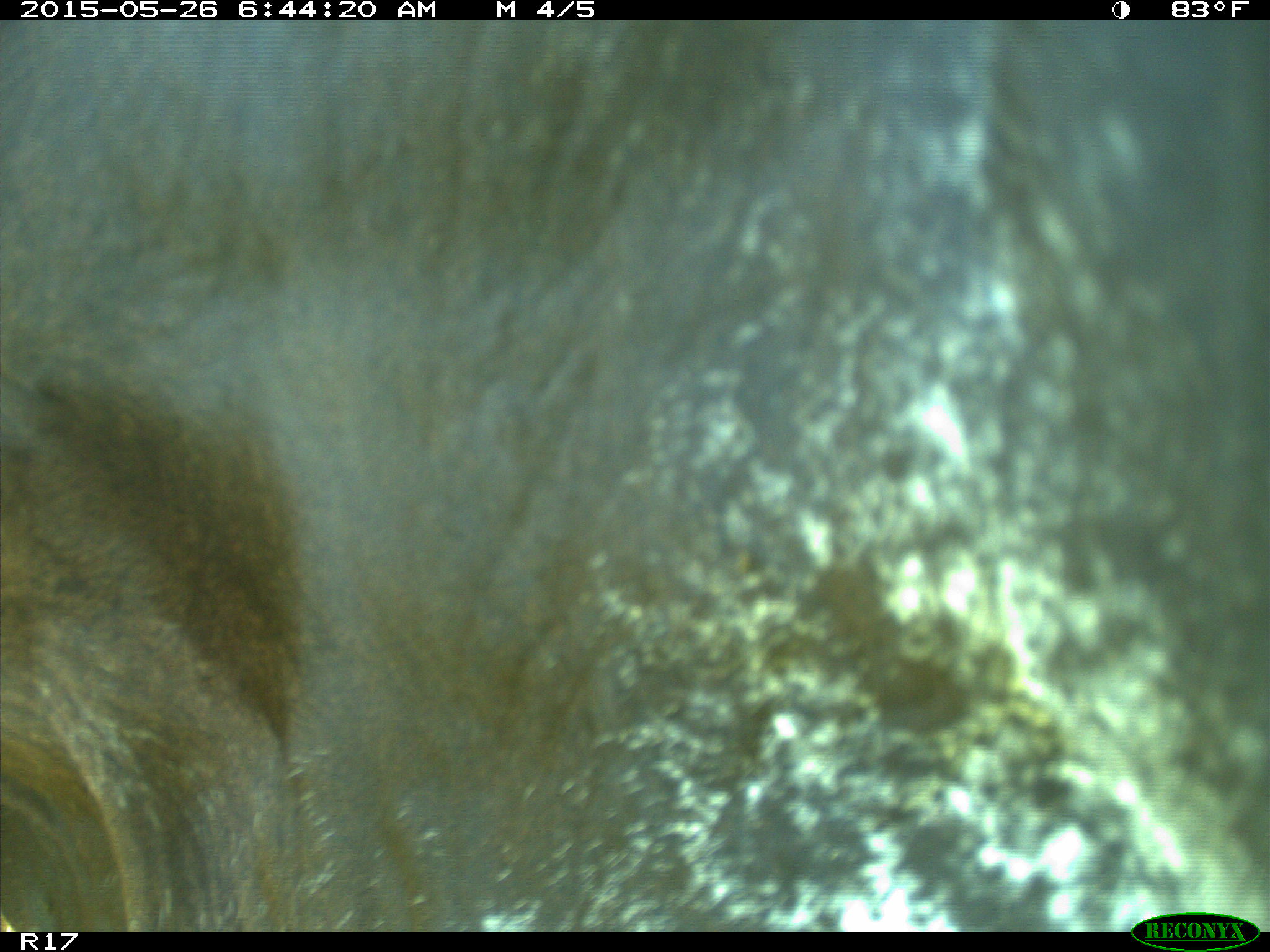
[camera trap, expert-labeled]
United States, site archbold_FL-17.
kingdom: Animalia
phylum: Chordata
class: Mammalia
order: Artiodactyla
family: Bovidae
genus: Bos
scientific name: Bos taurus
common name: domestic cow